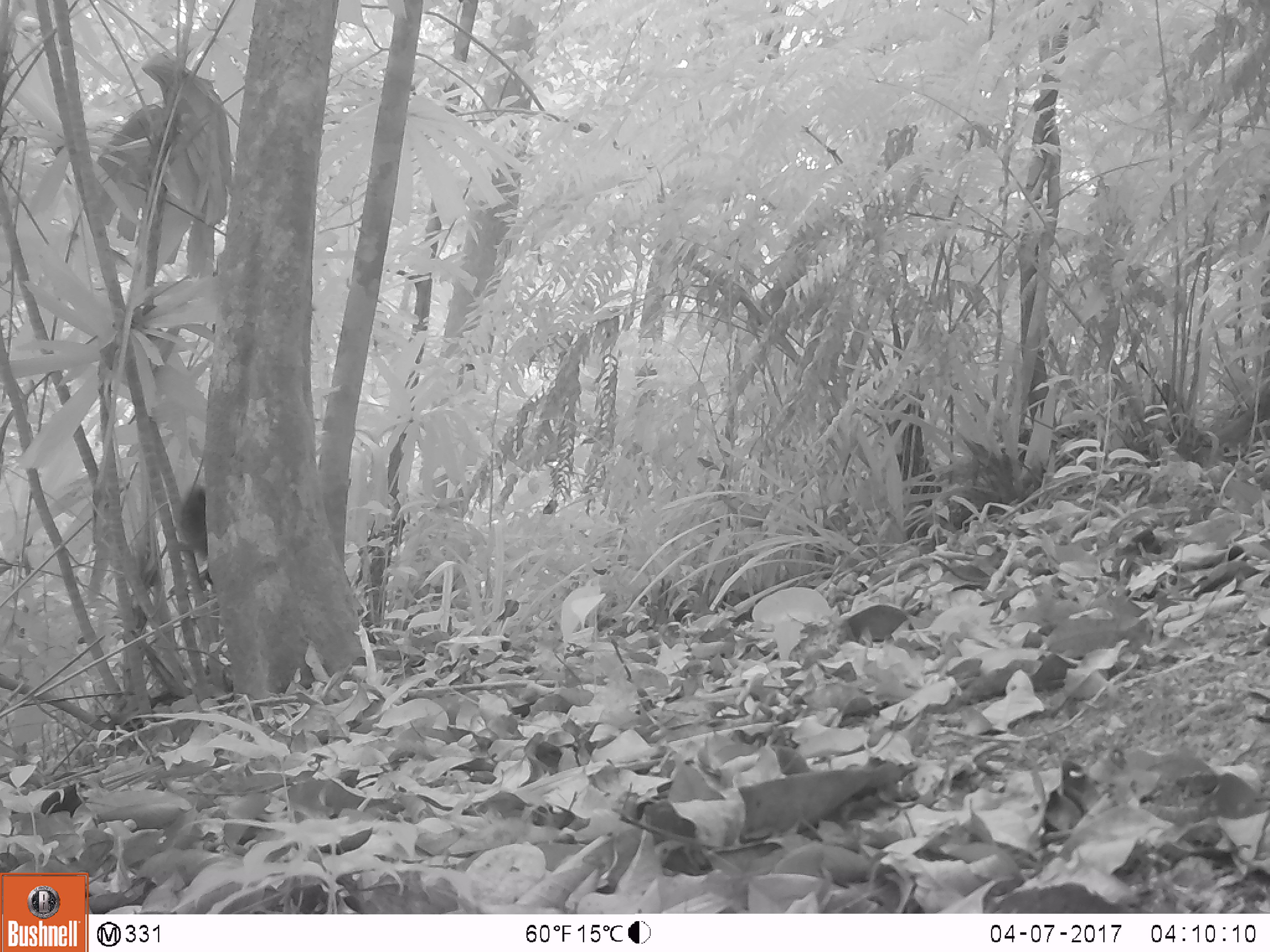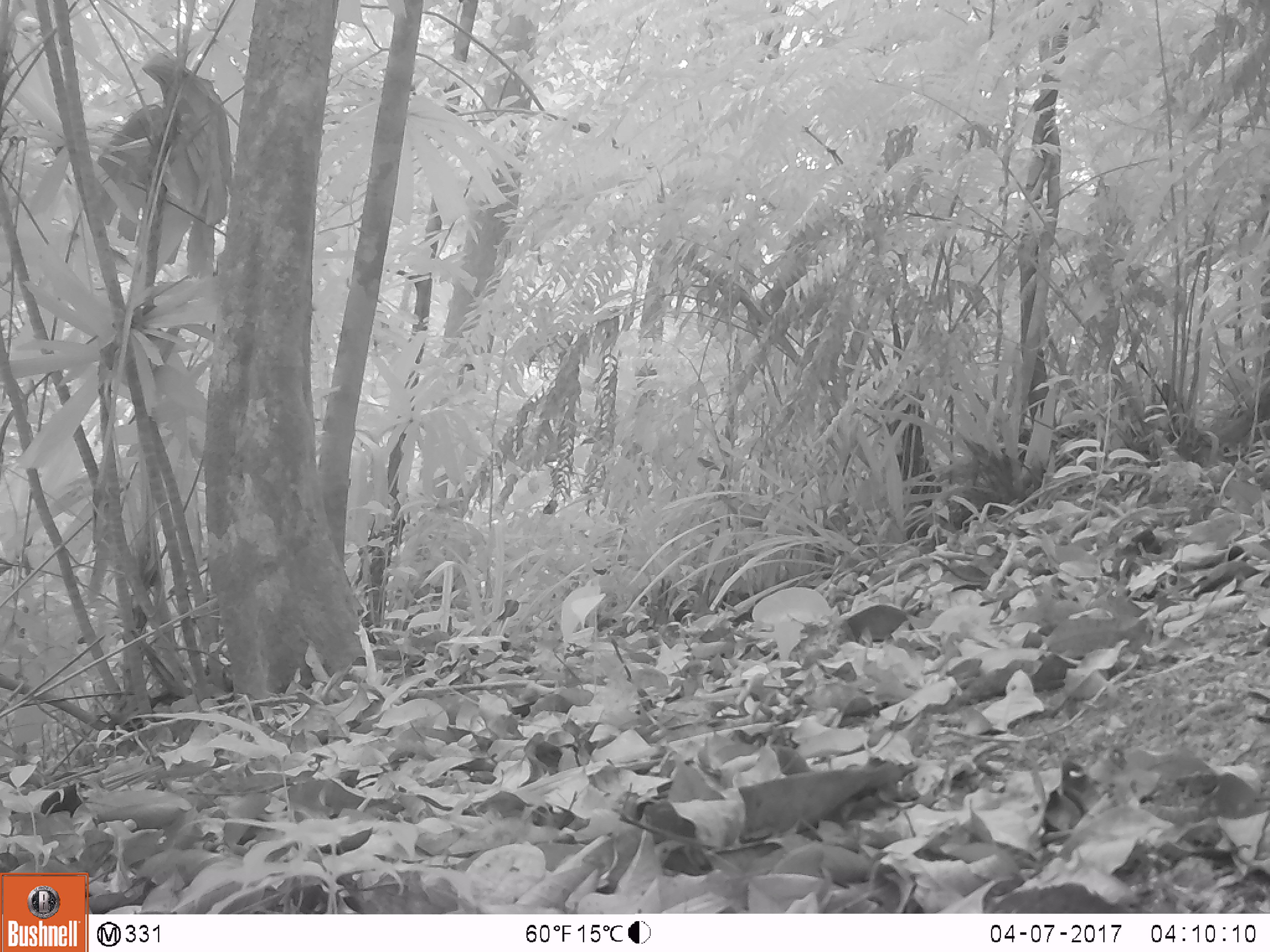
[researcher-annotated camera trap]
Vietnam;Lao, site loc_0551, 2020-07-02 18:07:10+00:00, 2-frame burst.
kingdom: Animalia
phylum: Chordata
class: Mammalia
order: Rodentia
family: Sciuridae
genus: Callosciurus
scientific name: Callosciurus erythraeus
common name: pallas's squirrel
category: pallass squirrel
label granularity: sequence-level